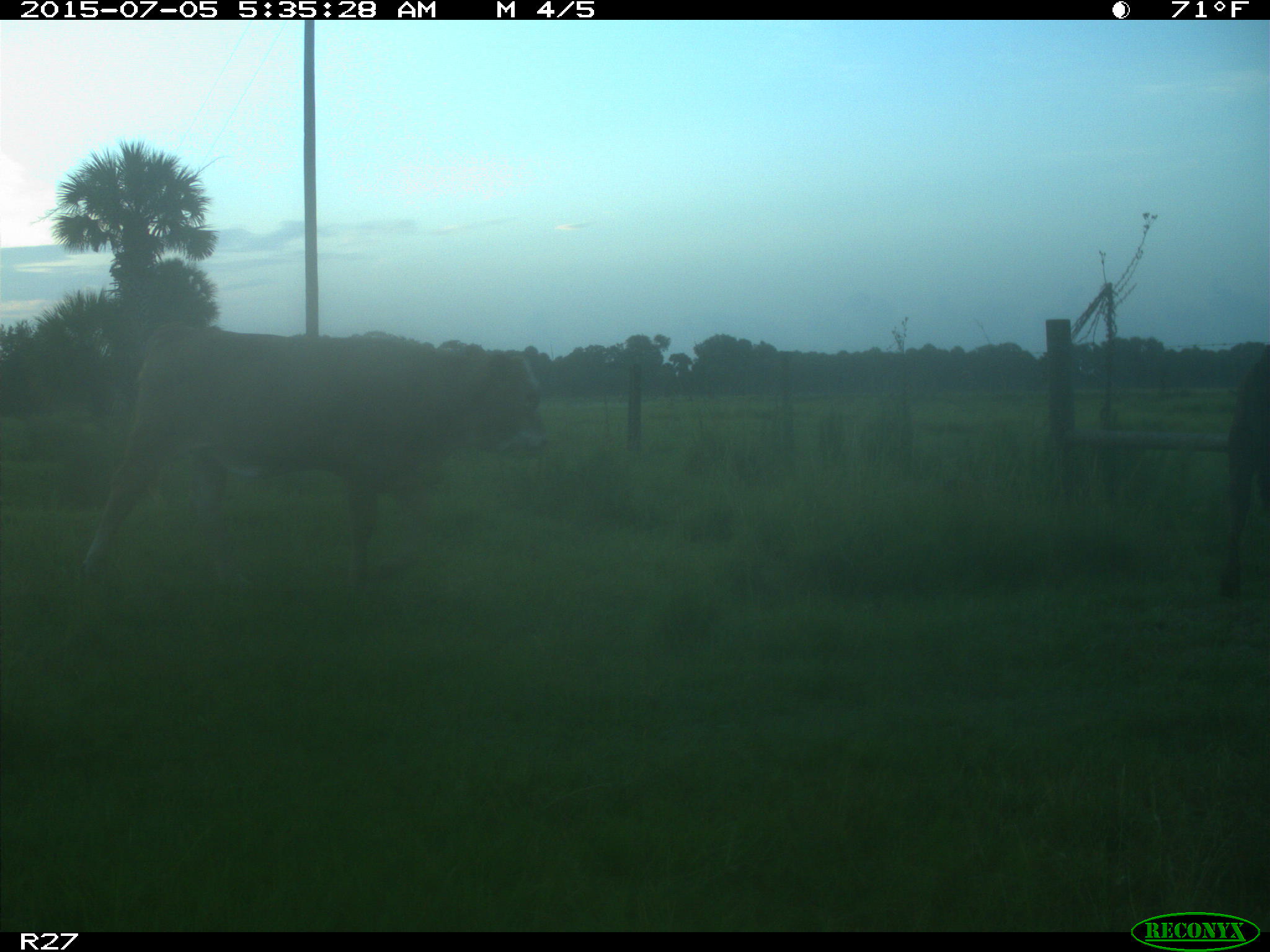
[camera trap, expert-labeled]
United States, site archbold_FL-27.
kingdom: Animalia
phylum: Chordata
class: Mammalia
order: Artiodactyla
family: Bovidae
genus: Bos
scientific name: Bos taurus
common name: domestic cow